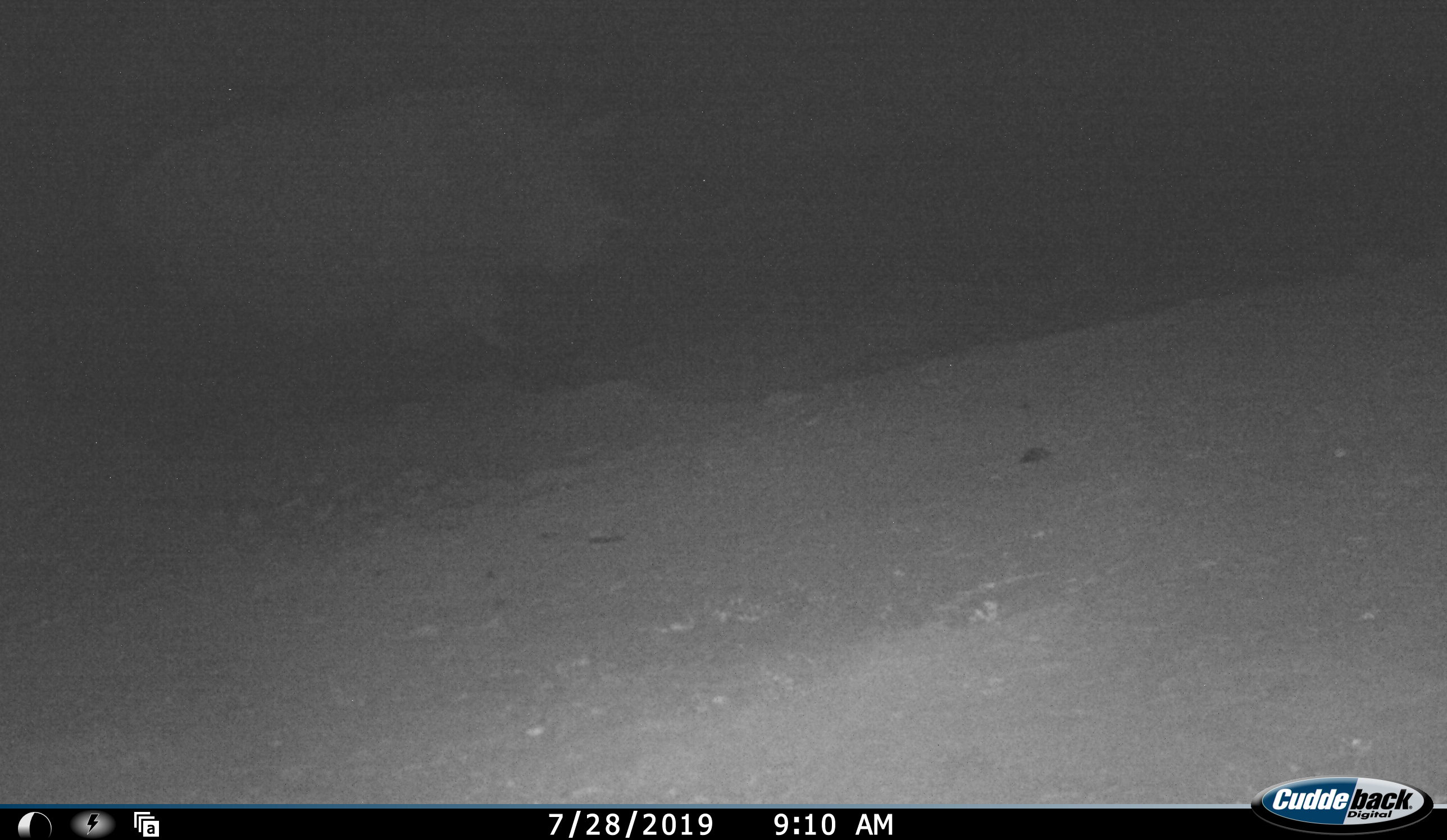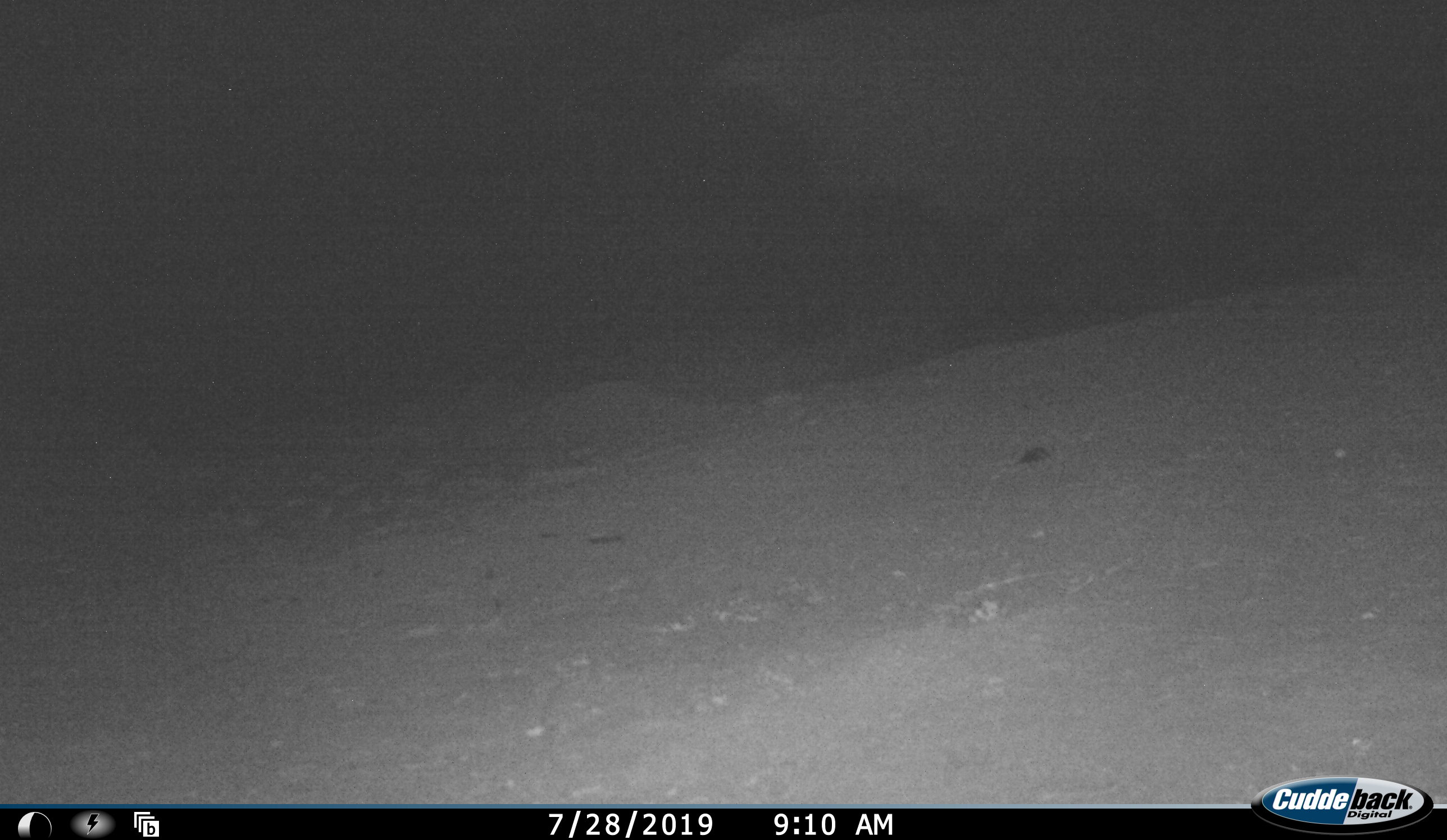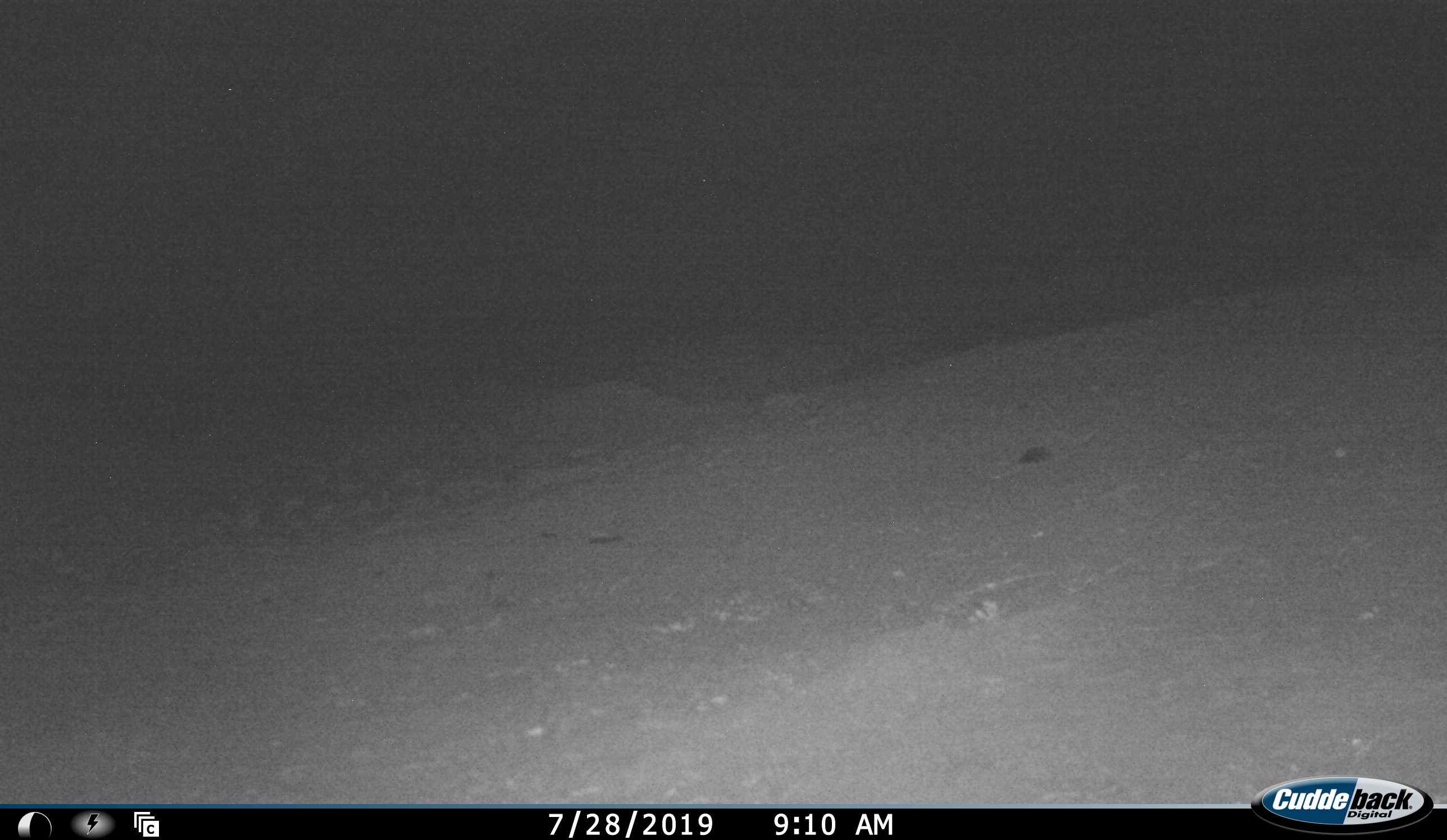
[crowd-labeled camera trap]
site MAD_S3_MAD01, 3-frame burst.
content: unidentified animal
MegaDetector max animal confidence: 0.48